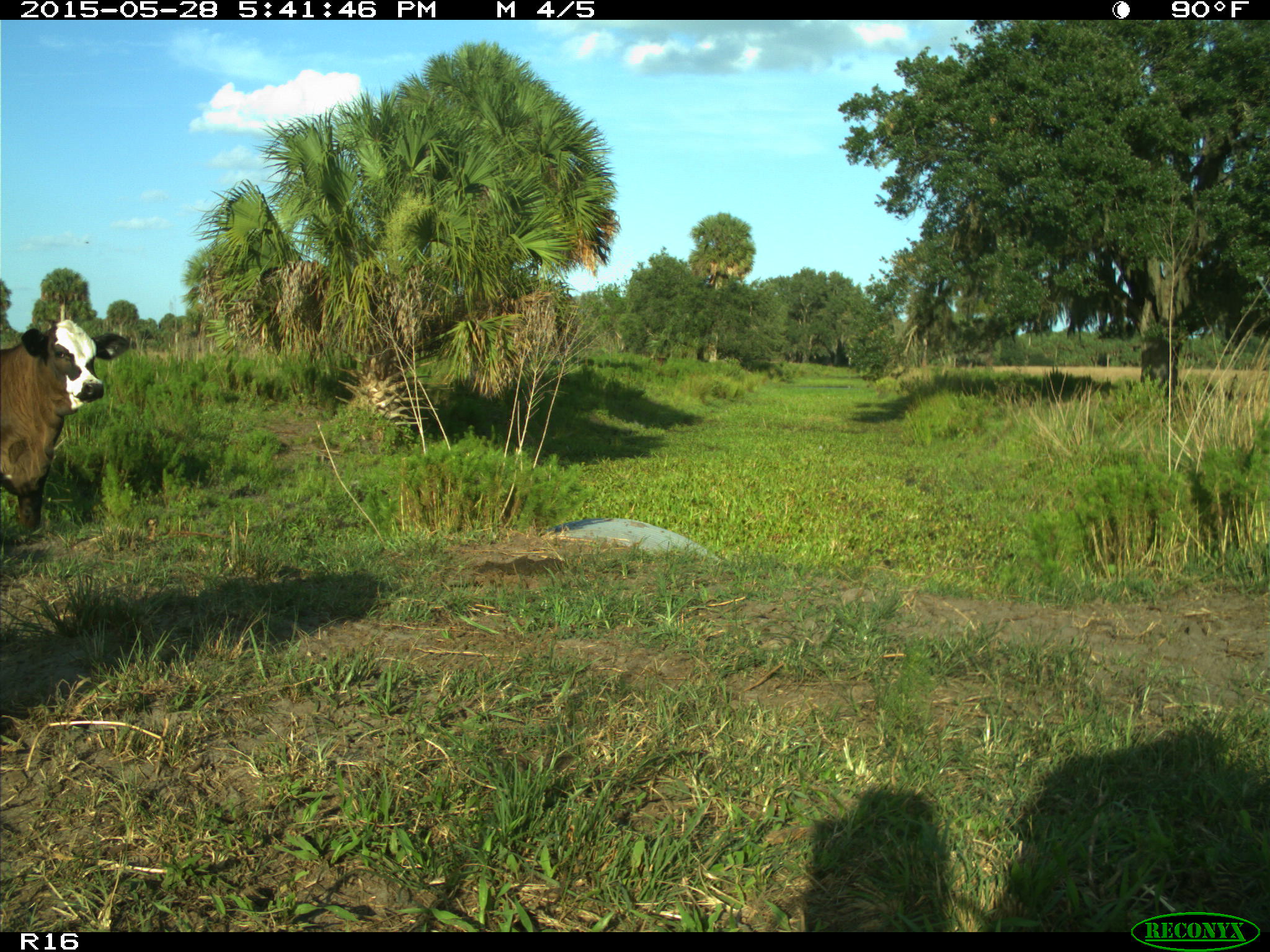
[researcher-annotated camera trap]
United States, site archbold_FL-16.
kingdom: Animalia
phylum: Chordata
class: Mammalia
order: Artiodactyla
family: Bovidae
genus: Bos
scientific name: Bos taurus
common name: domestic cow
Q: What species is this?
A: Bos taurus (domestic cow).